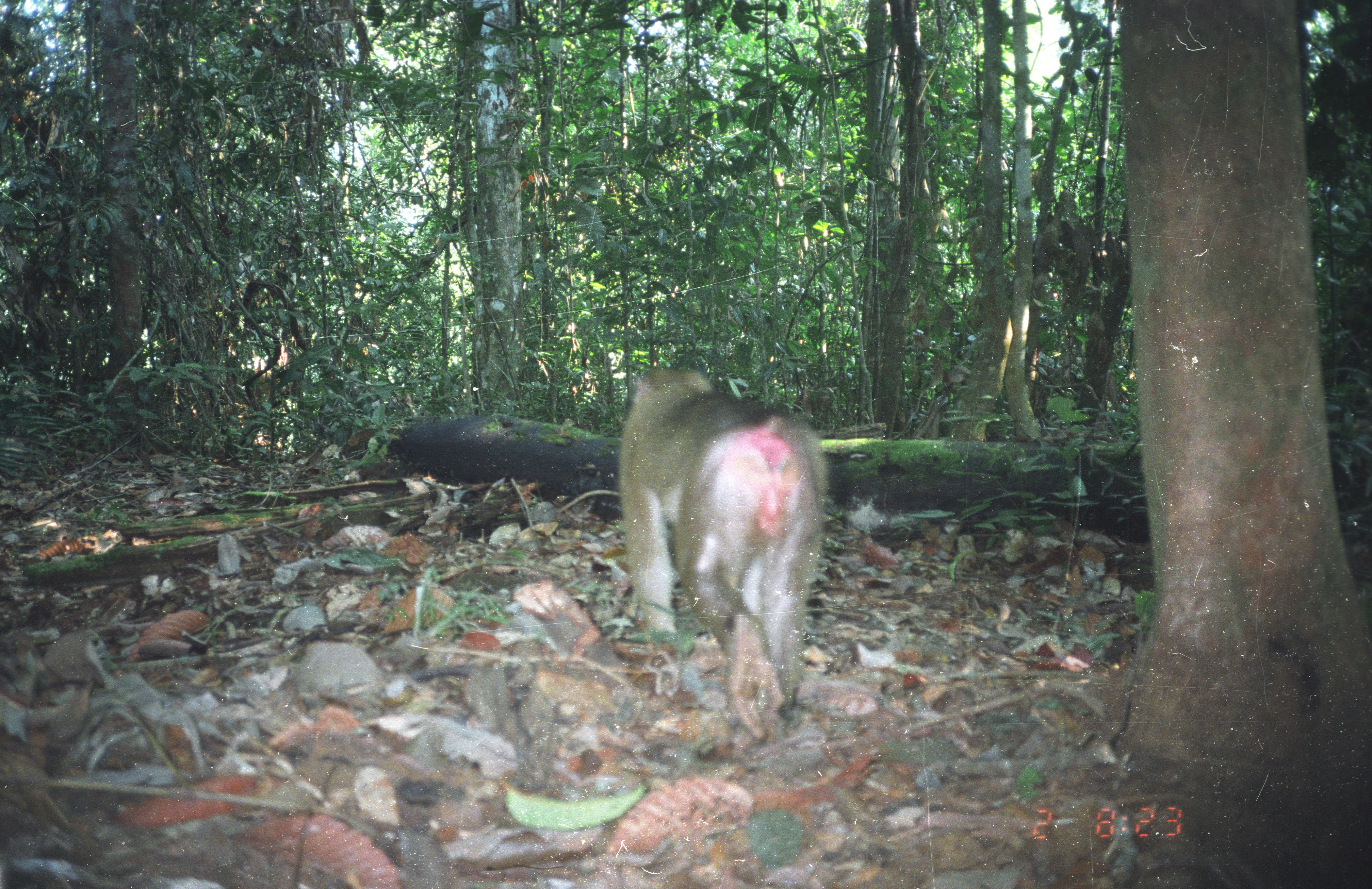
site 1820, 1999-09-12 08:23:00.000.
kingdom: Animalia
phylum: Chordata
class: Mammalia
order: Primates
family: Cercopithecidae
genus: Macaca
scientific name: Macaca nemestrina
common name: southern pig-tailed macaque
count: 1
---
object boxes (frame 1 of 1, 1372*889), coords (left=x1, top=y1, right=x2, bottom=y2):
macaca nemestrina: (left=617, top=367, right=830, bottom=744)